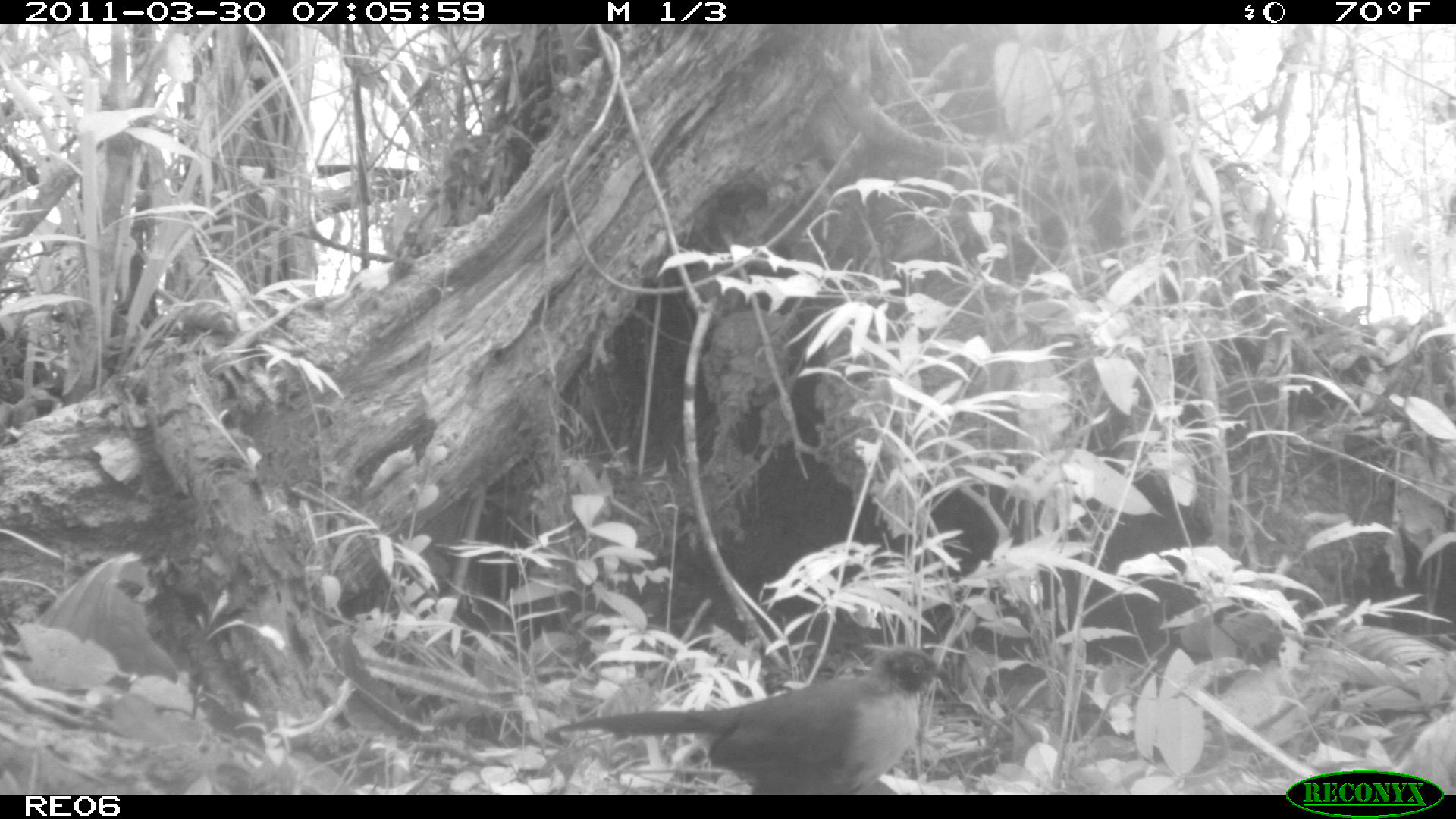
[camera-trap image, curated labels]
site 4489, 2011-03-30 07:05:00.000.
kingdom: Animalia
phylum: Chordata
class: Aves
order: Cuculiformes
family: Cuculidae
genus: Coua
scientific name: Coua serriana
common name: red-breasted coua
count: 1